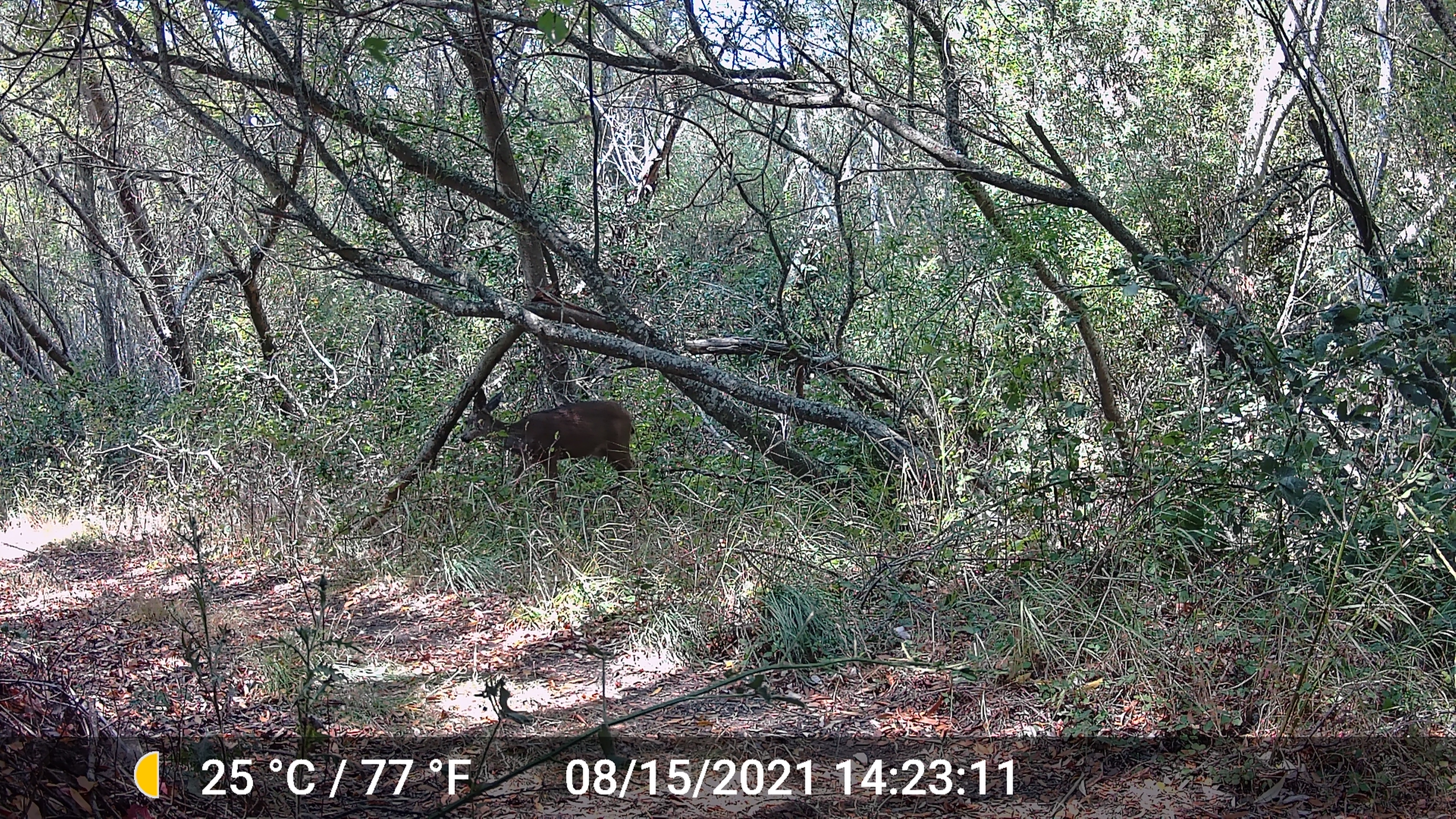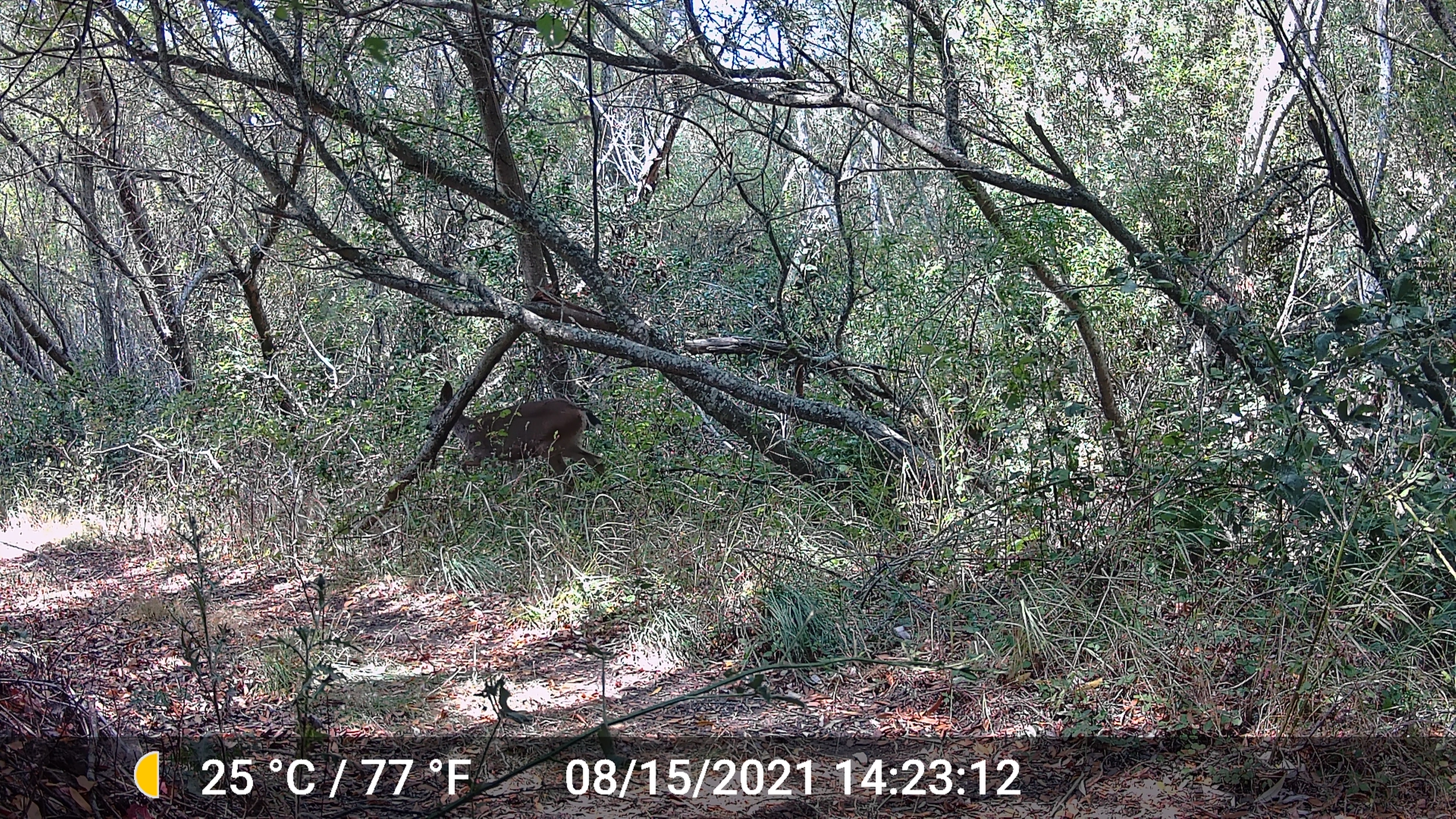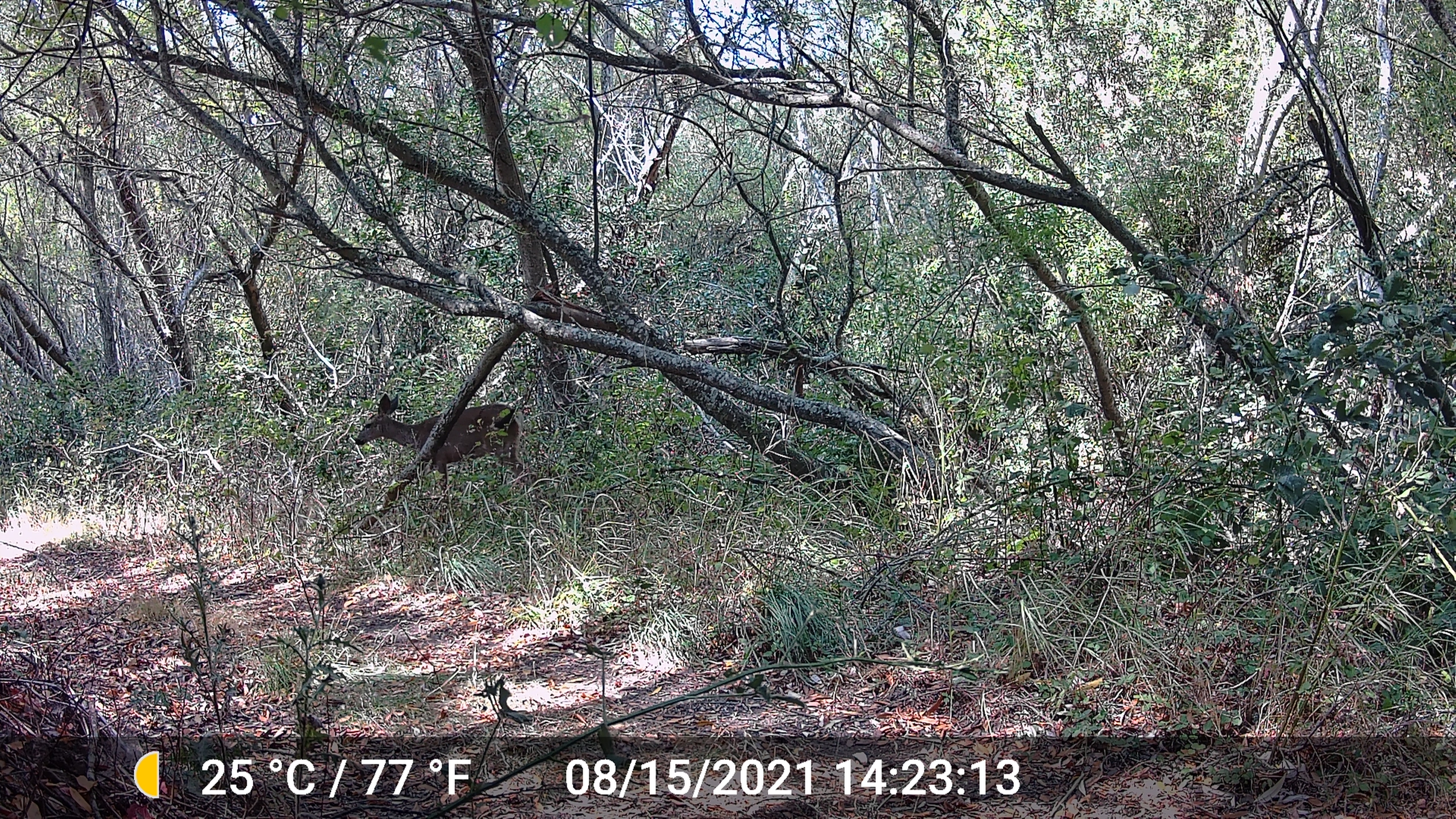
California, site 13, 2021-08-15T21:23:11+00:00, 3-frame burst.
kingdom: Animalia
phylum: Chordata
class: Mammalia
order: Artiodactyla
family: Cervidae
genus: Odocoileus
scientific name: Odocoileus hemionus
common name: mule deer